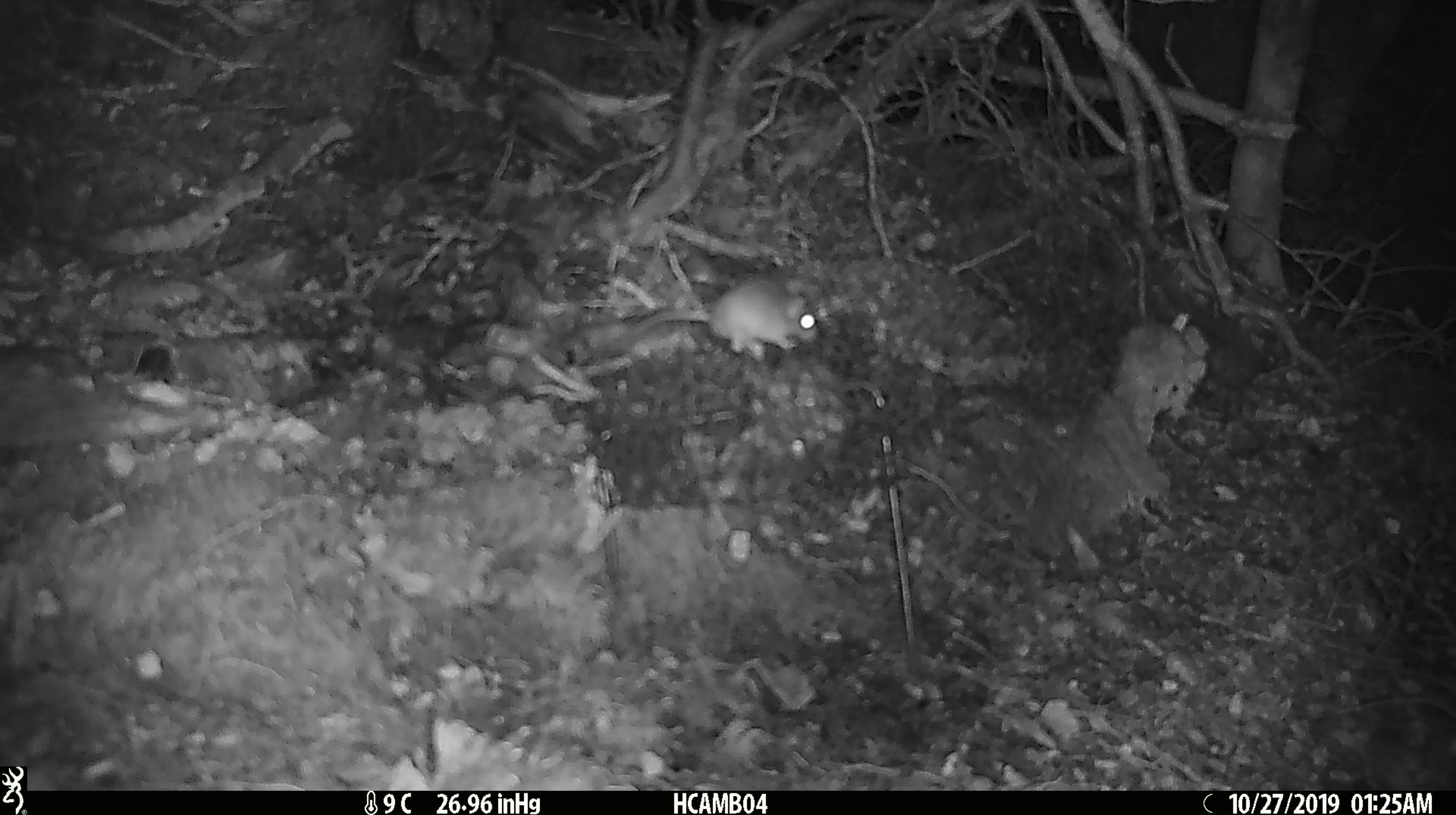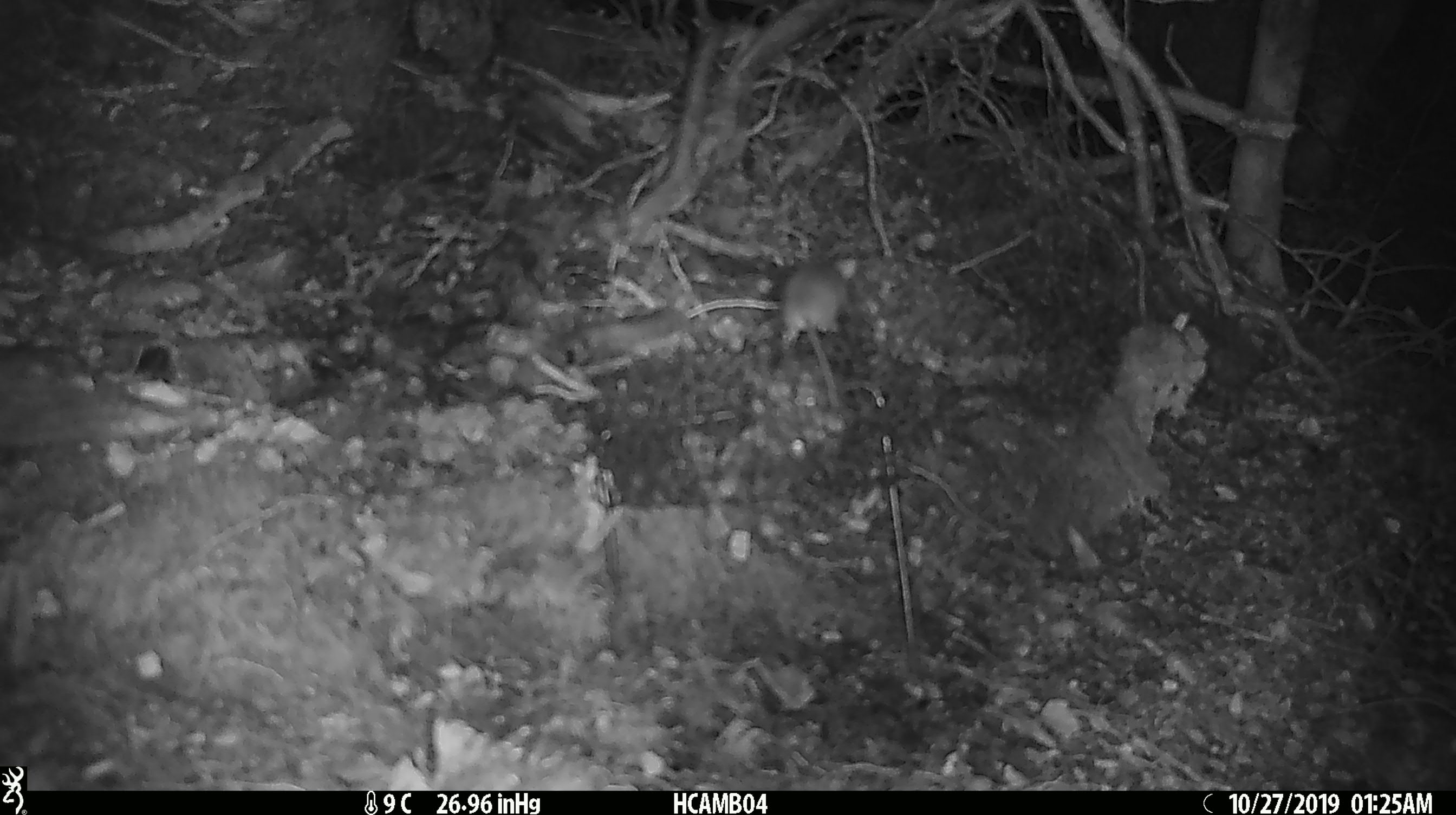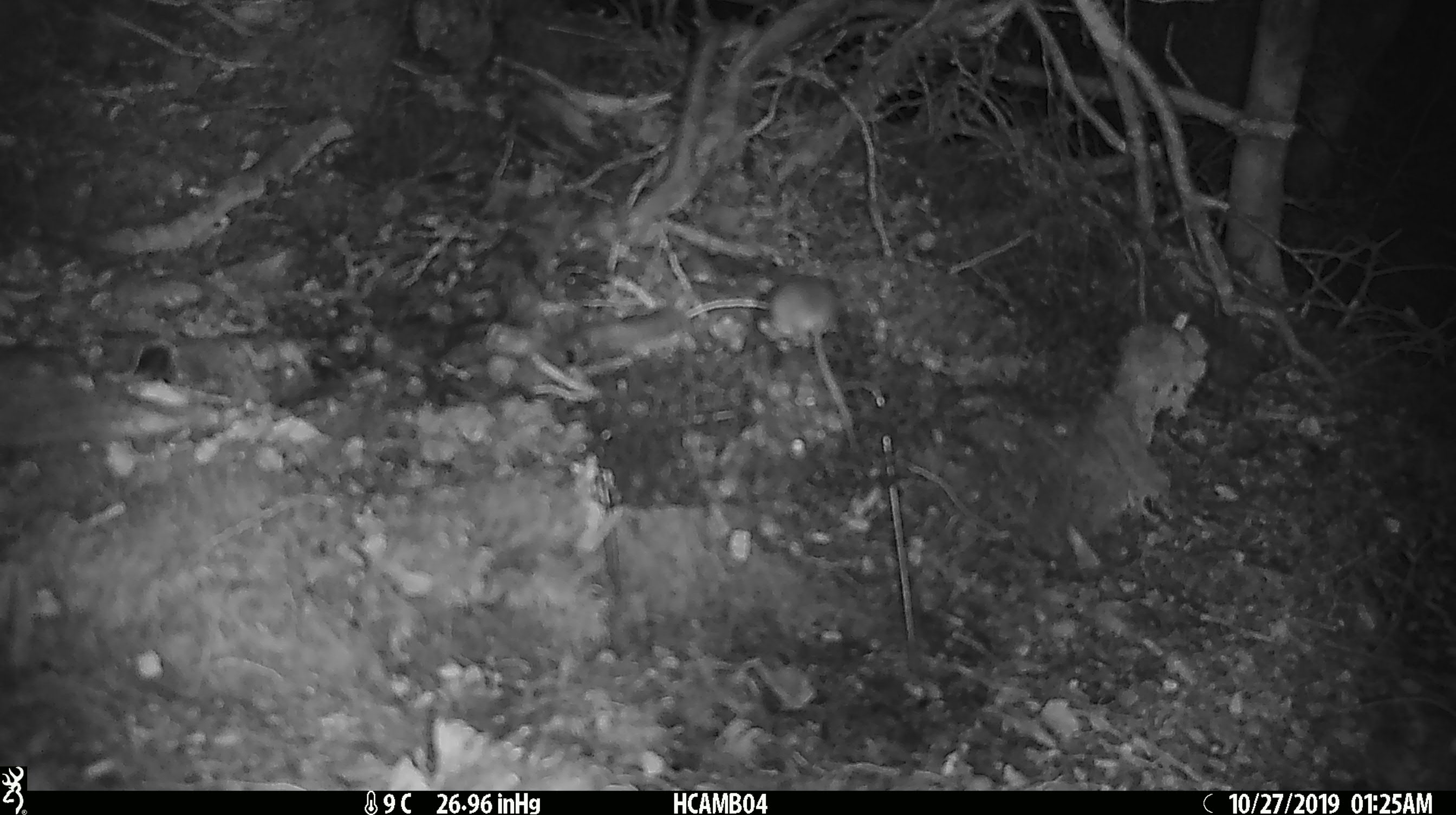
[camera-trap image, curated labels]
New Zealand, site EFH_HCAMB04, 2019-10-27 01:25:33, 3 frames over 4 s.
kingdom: Animalia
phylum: Chordata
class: Mammalia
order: Rodentia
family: Muridae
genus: Mus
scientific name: Mus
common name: mouse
Mouse (Mus).